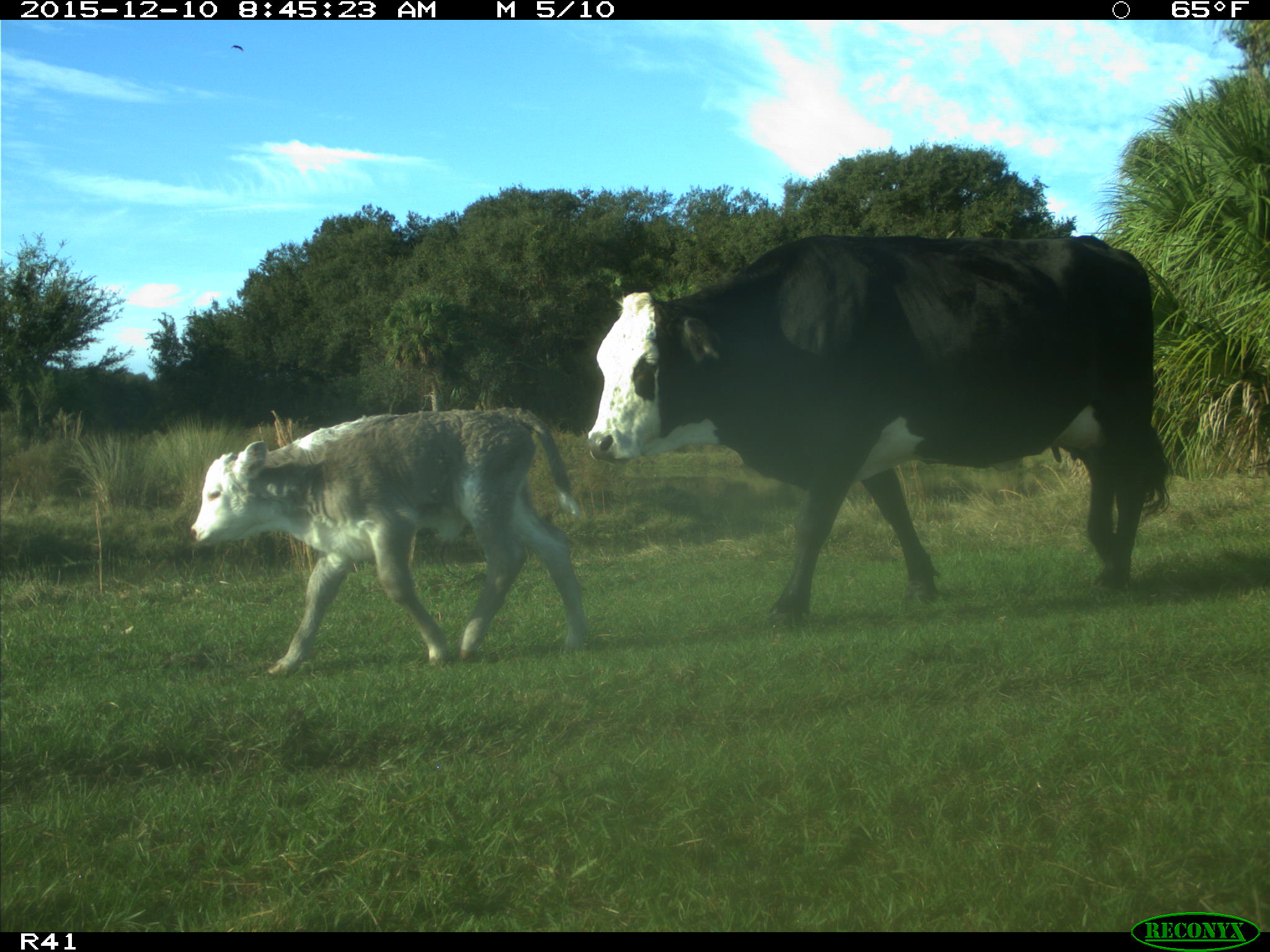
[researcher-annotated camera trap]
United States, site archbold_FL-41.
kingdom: Animalia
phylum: Chordata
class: Mammalia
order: Artiodactyla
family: Bovidae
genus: Bos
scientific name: Bos taurus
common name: domestic cow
Bos taurus (domestic cow).